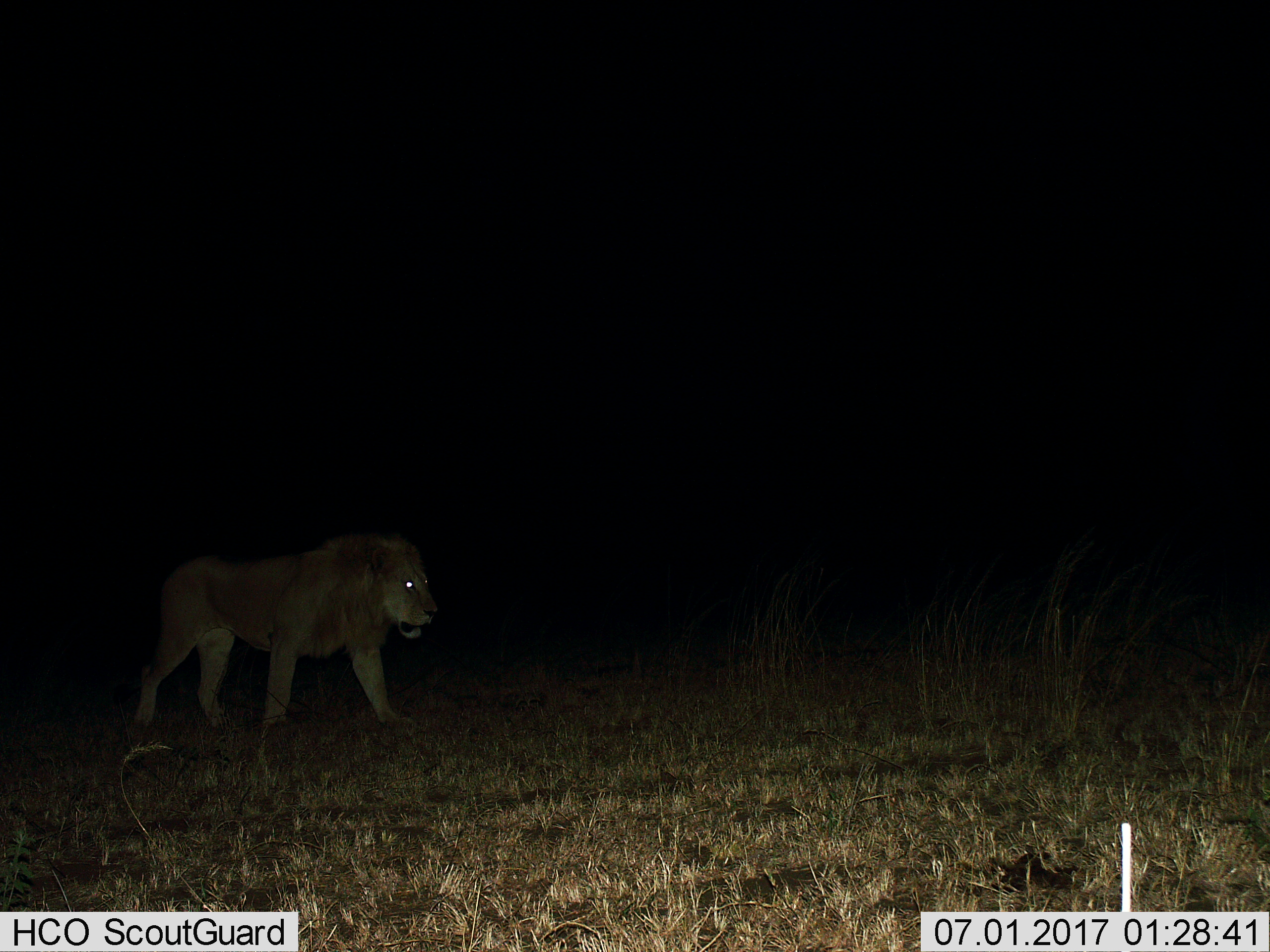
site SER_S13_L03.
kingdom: Animalia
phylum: Chordata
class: Mammalia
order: Carnivora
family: Felidae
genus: Panthera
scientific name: Panthera leo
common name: lion male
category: lionmale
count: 1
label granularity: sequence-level